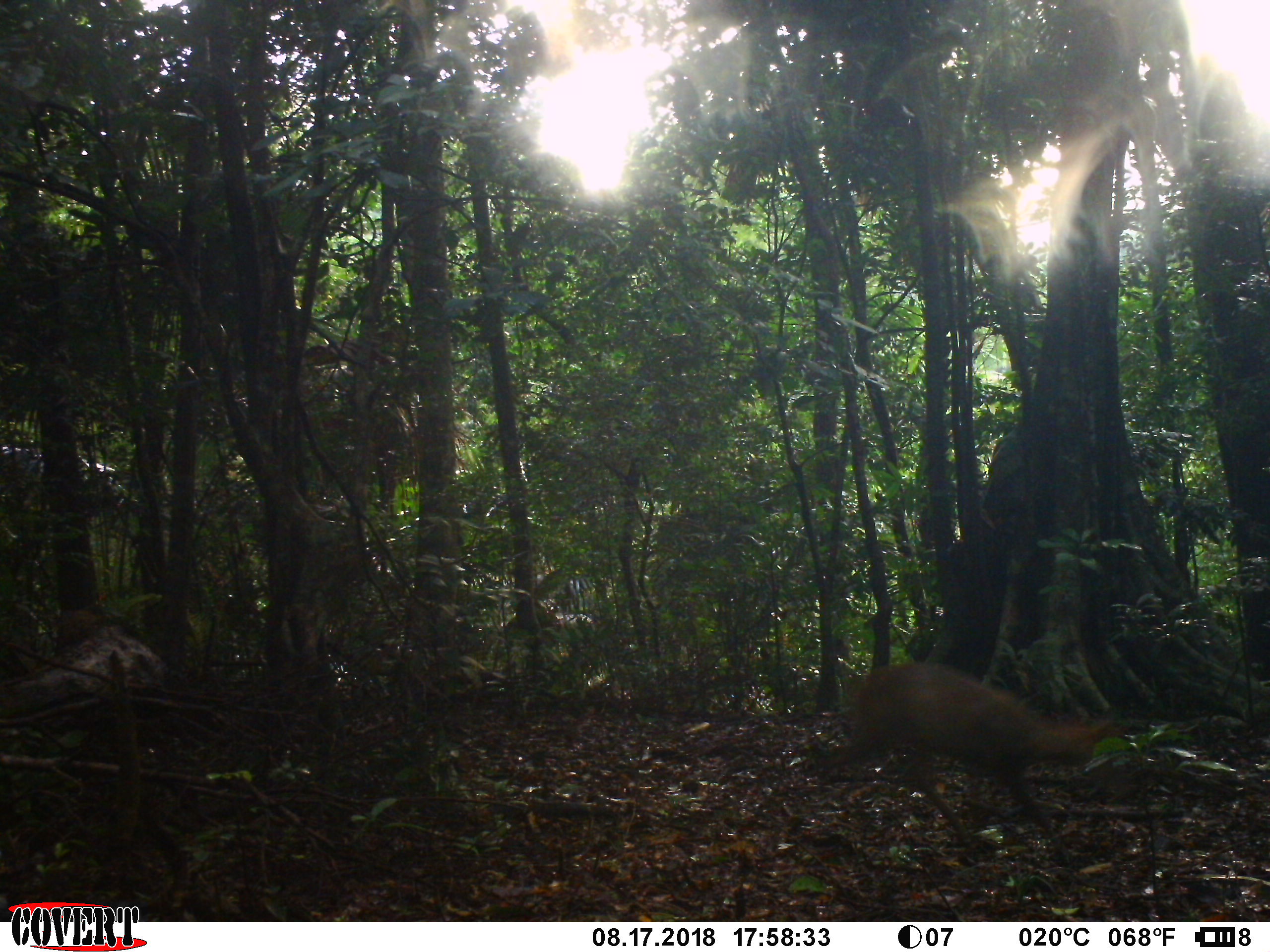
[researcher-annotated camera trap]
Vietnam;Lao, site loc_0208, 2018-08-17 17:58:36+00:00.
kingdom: Animalia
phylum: Chordata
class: Mammalia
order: Artiodactyla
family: Cervidae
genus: Muntiacus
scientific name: Muntiacus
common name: muntjacs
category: unidentified muntjac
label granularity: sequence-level